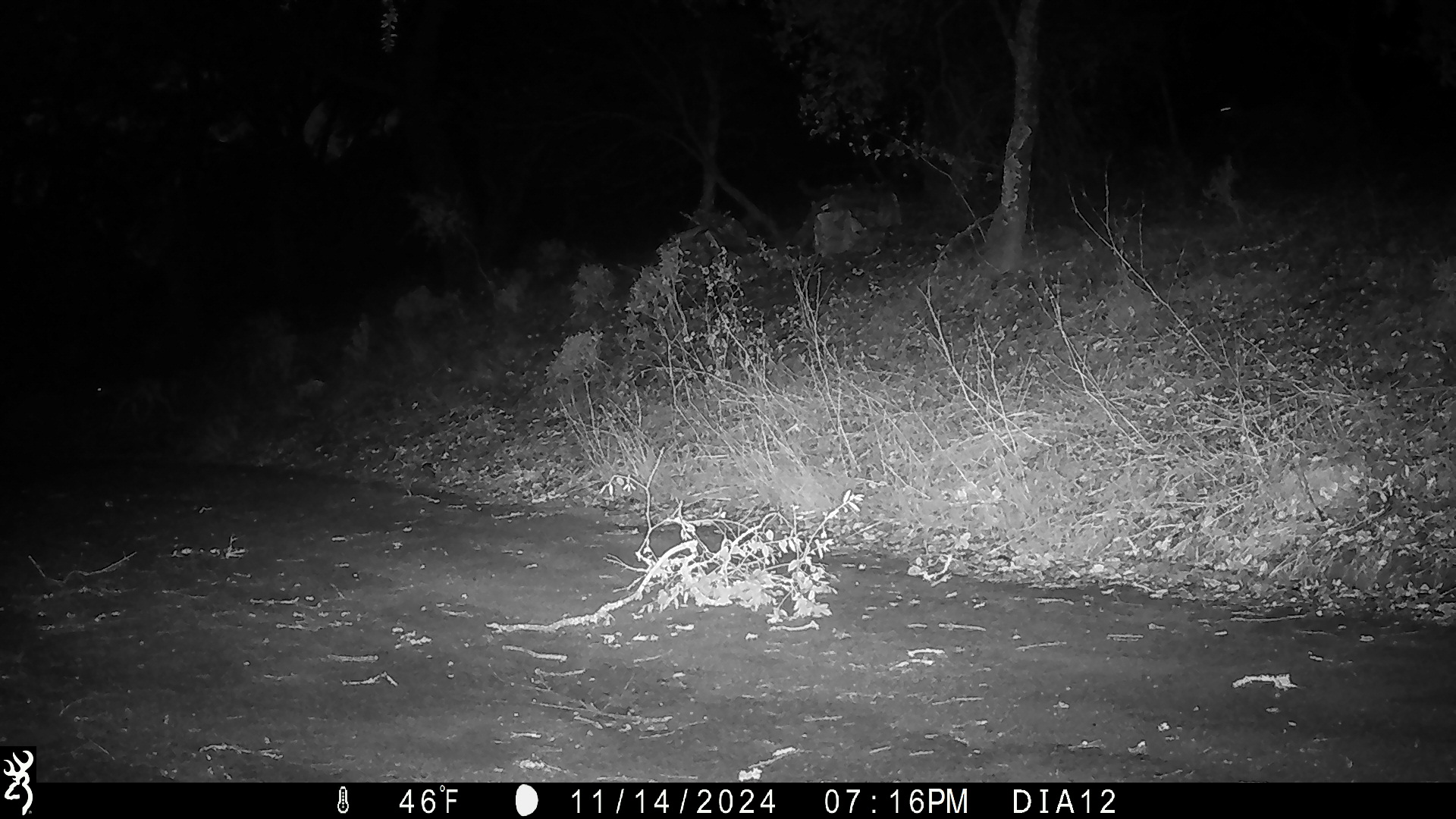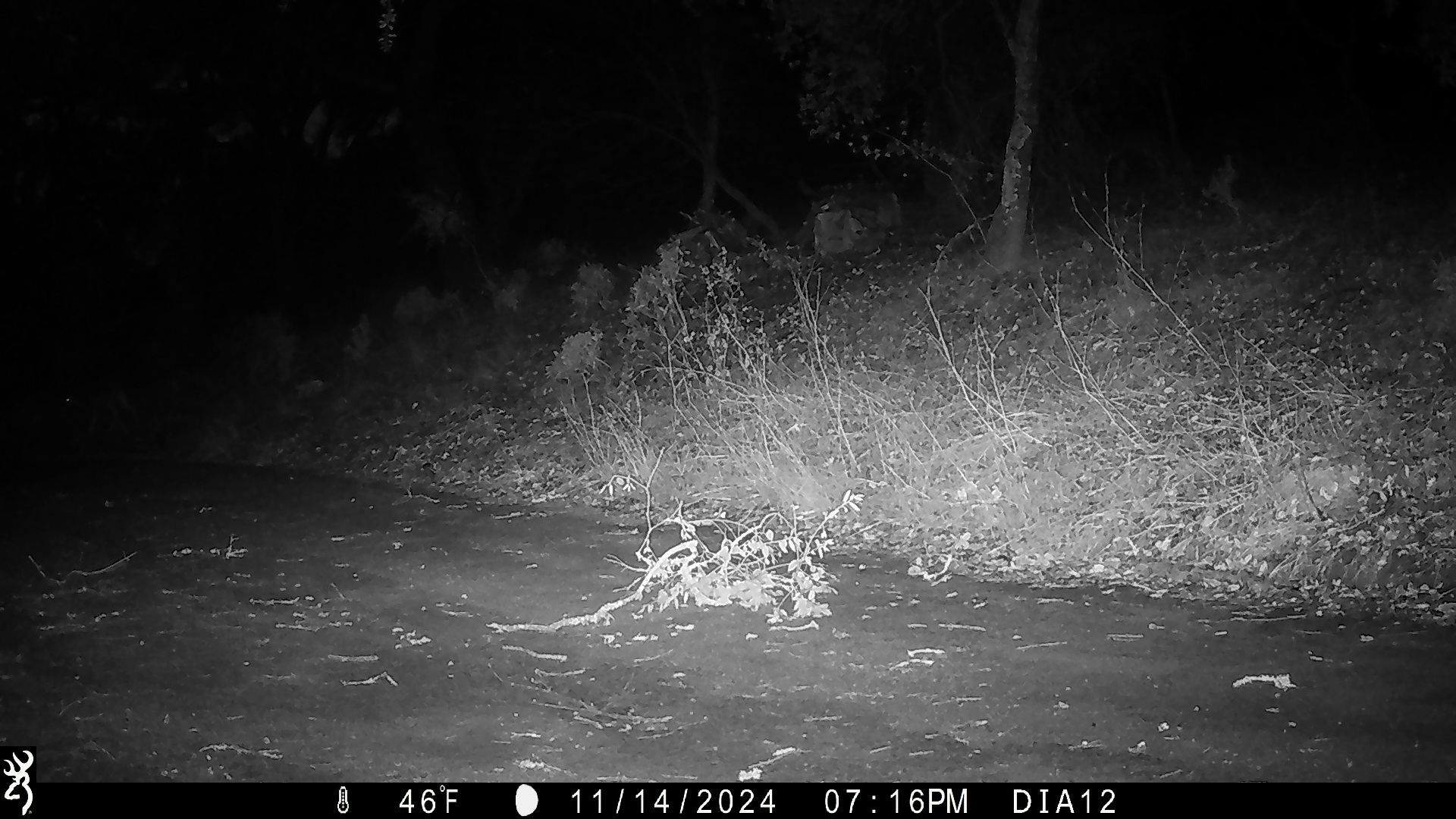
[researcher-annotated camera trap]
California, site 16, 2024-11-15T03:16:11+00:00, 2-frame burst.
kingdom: Animalia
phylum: Chordata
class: Mammalia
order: Artiodactyla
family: Cervidae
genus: Odocoileus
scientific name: Odocoileus hemionus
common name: mule deer